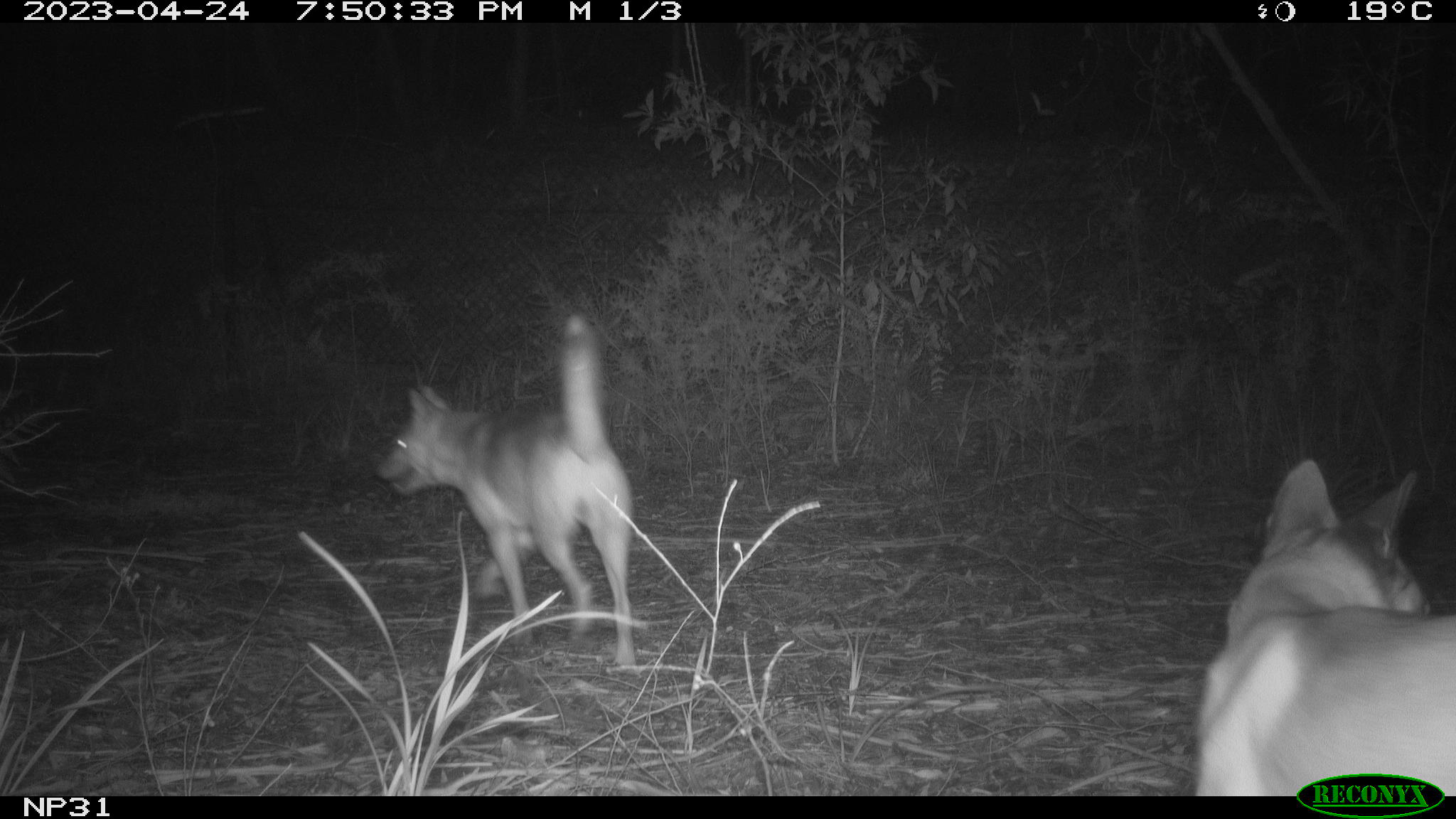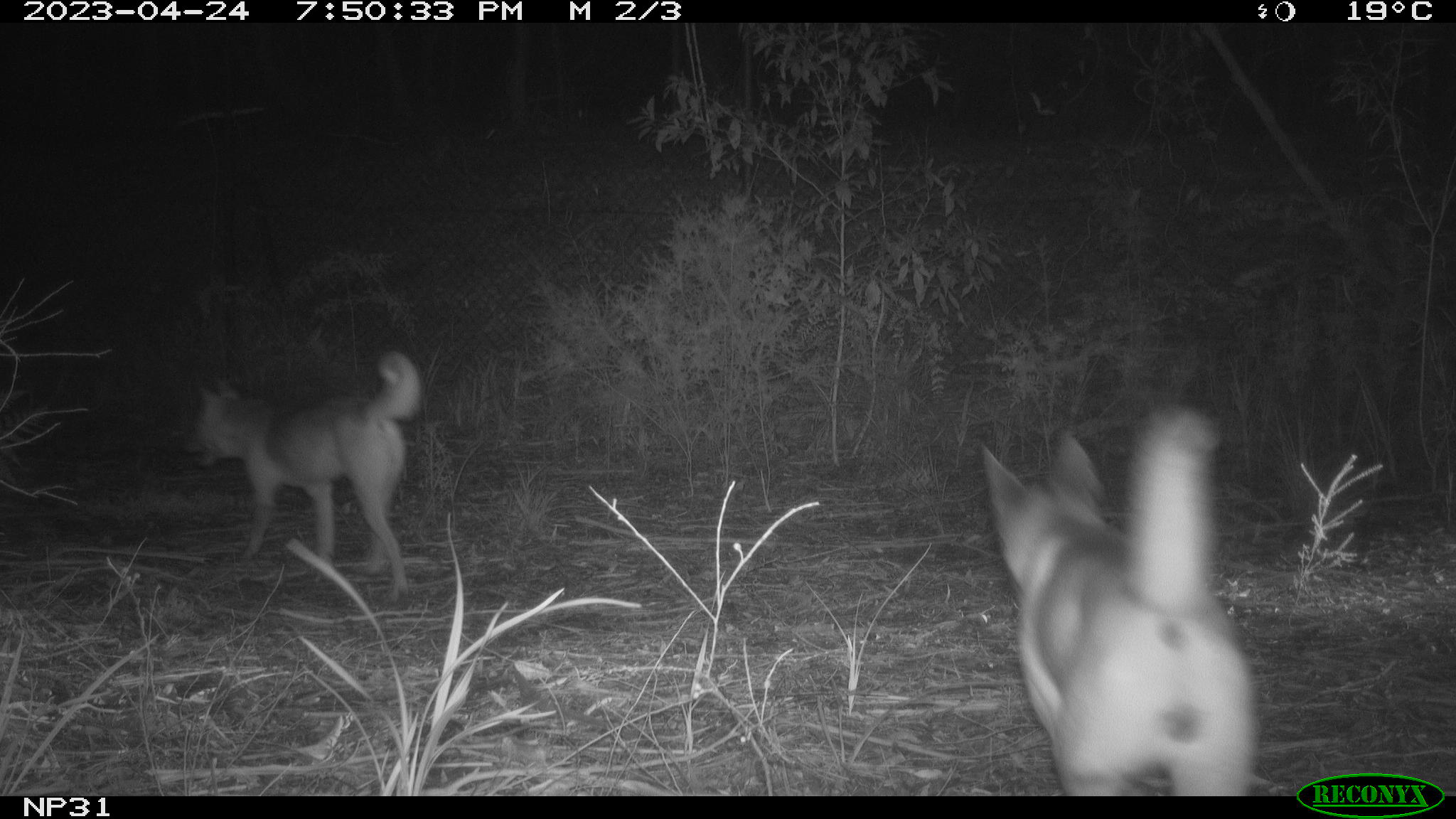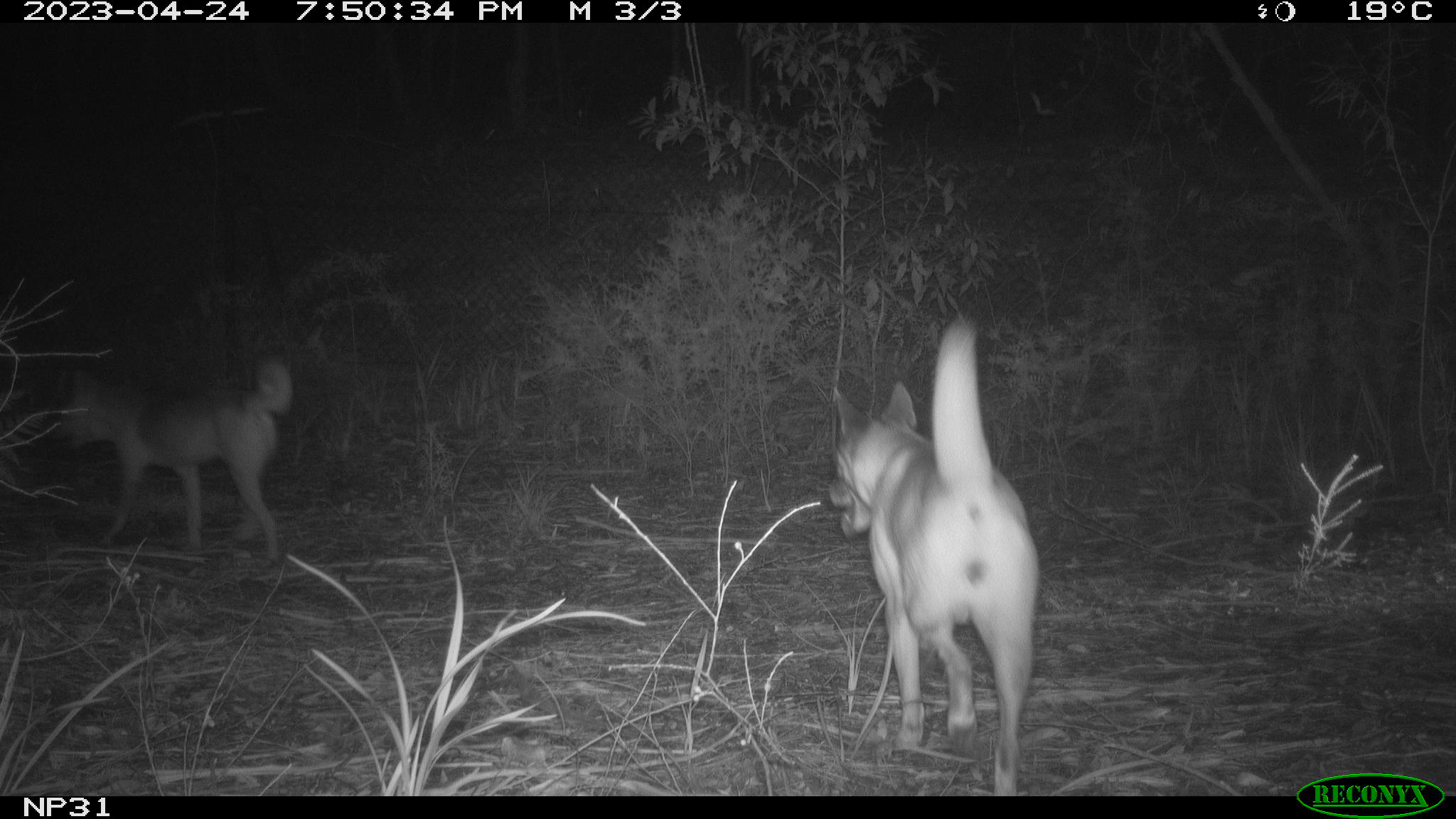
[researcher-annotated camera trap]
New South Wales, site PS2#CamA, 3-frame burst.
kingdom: Animalia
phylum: Chordata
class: Mammalia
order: Carnivora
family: Canidae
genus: Canis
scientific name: Canis familiaris dingo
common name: dingo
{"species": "dingo (Canis familiaris dingo)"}